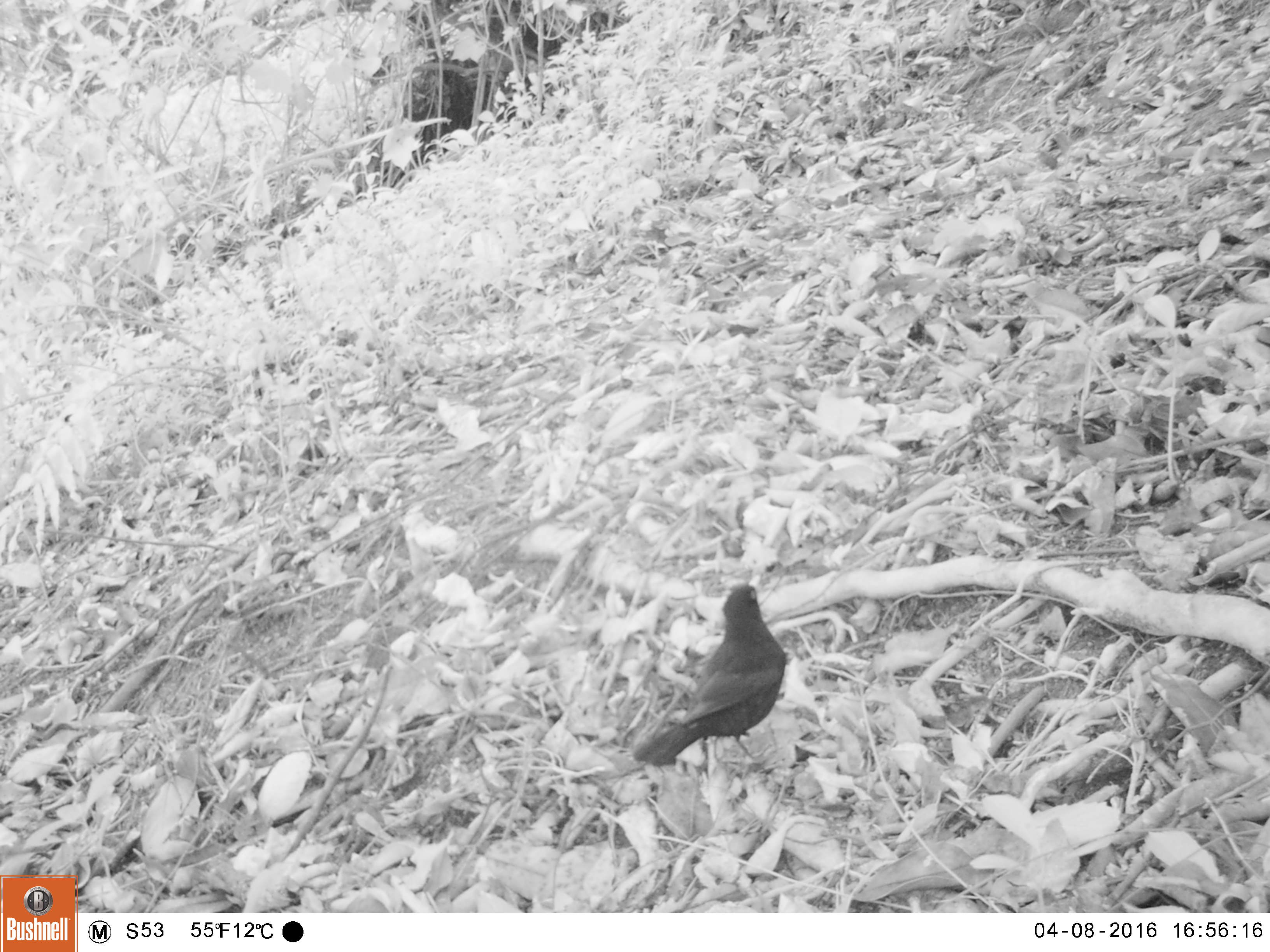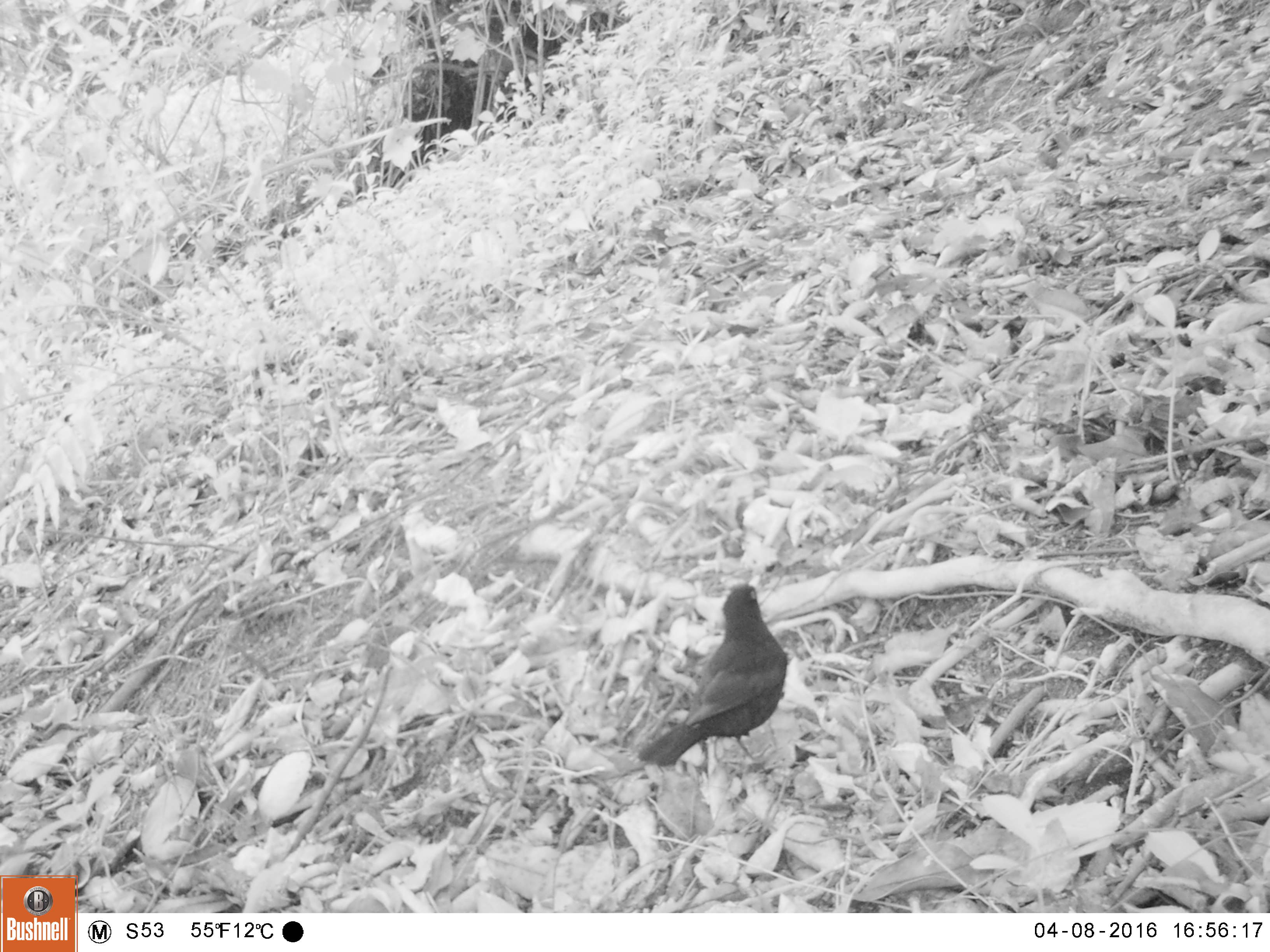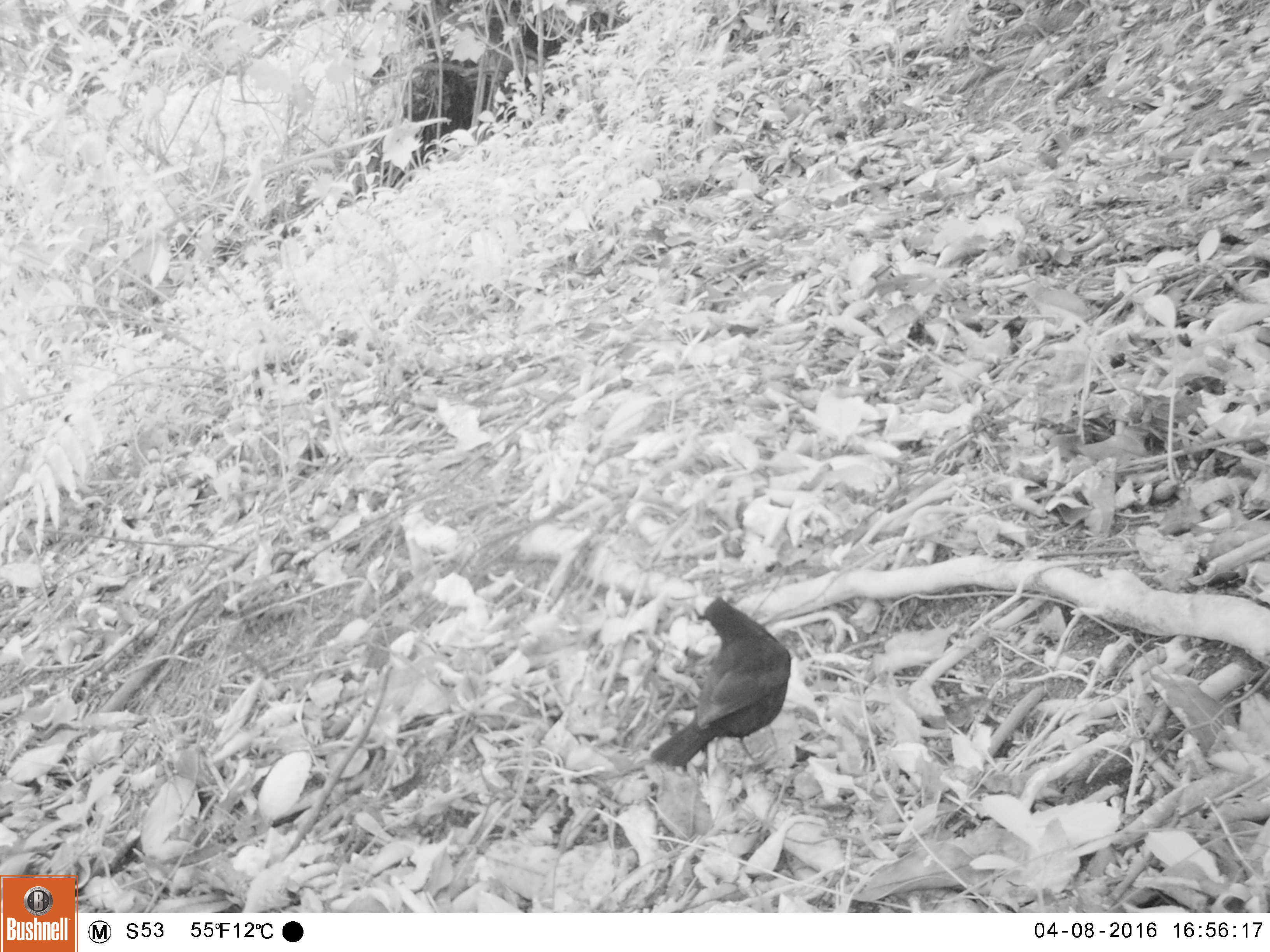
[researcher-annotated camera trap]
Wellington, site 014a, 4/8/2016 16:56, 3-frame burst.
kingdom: Animalia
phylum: Chordata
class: Aves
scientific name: Aves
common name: bird